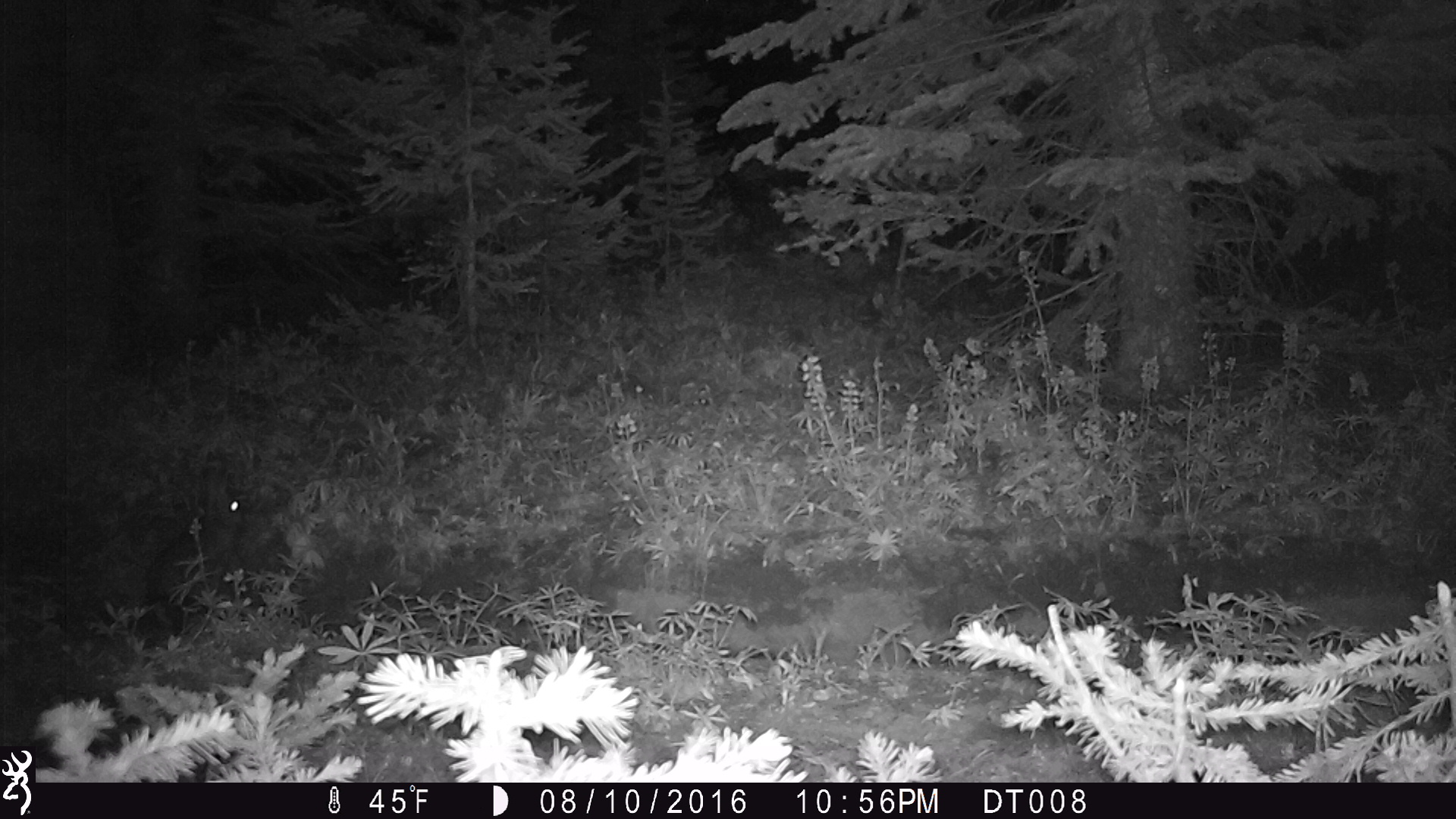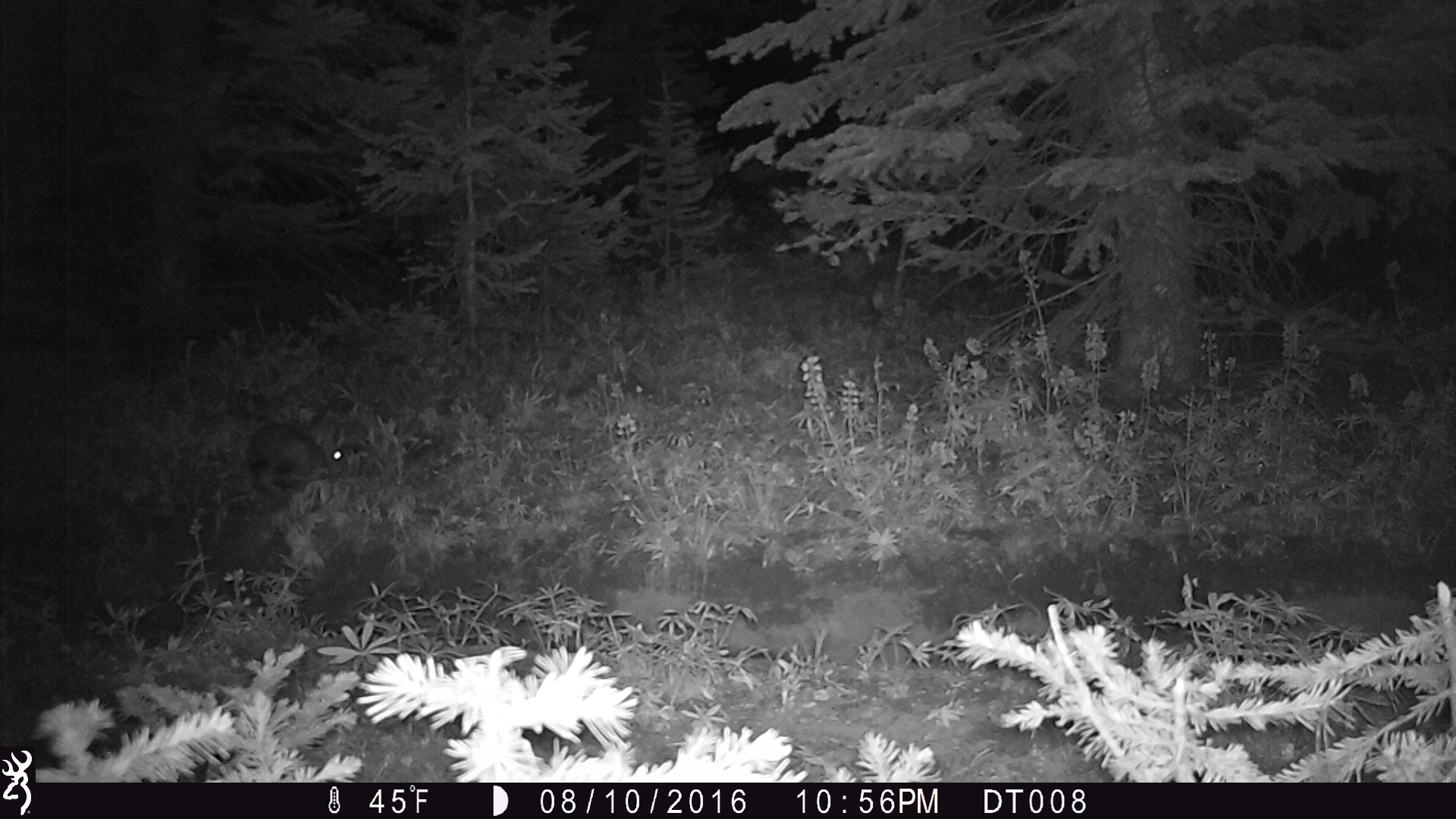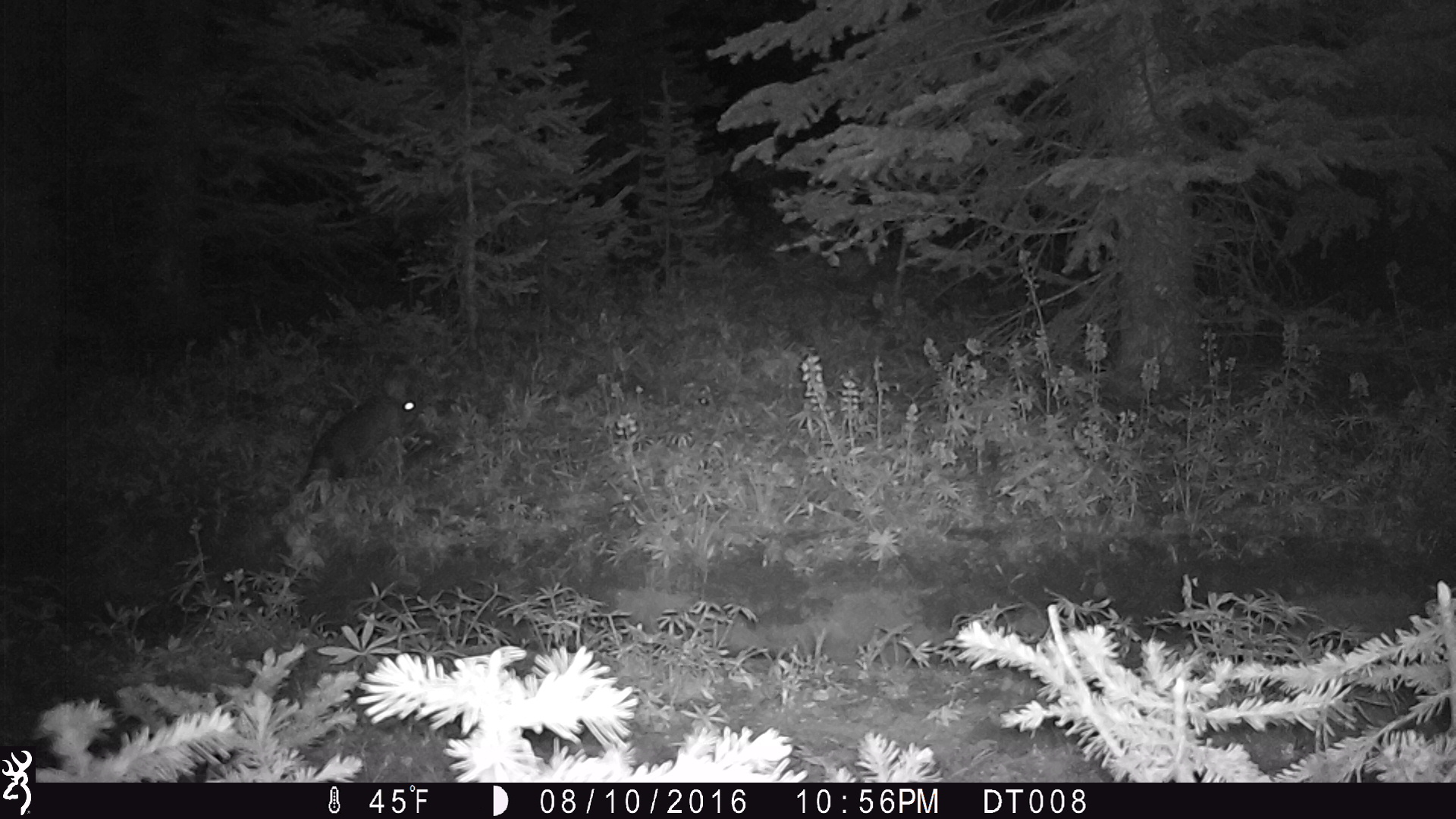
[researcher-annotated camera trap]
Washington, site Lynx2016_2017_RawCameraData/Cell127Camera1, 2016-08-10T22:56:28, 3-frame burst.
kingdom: Animalia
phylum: Chordata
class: Mammalia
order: Lagomorpha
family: Leporidae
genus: Lepus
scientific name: Lepus americanus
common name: snowshoe hare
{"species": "Lepus americanus (snowshoe hare)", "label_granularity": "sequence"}